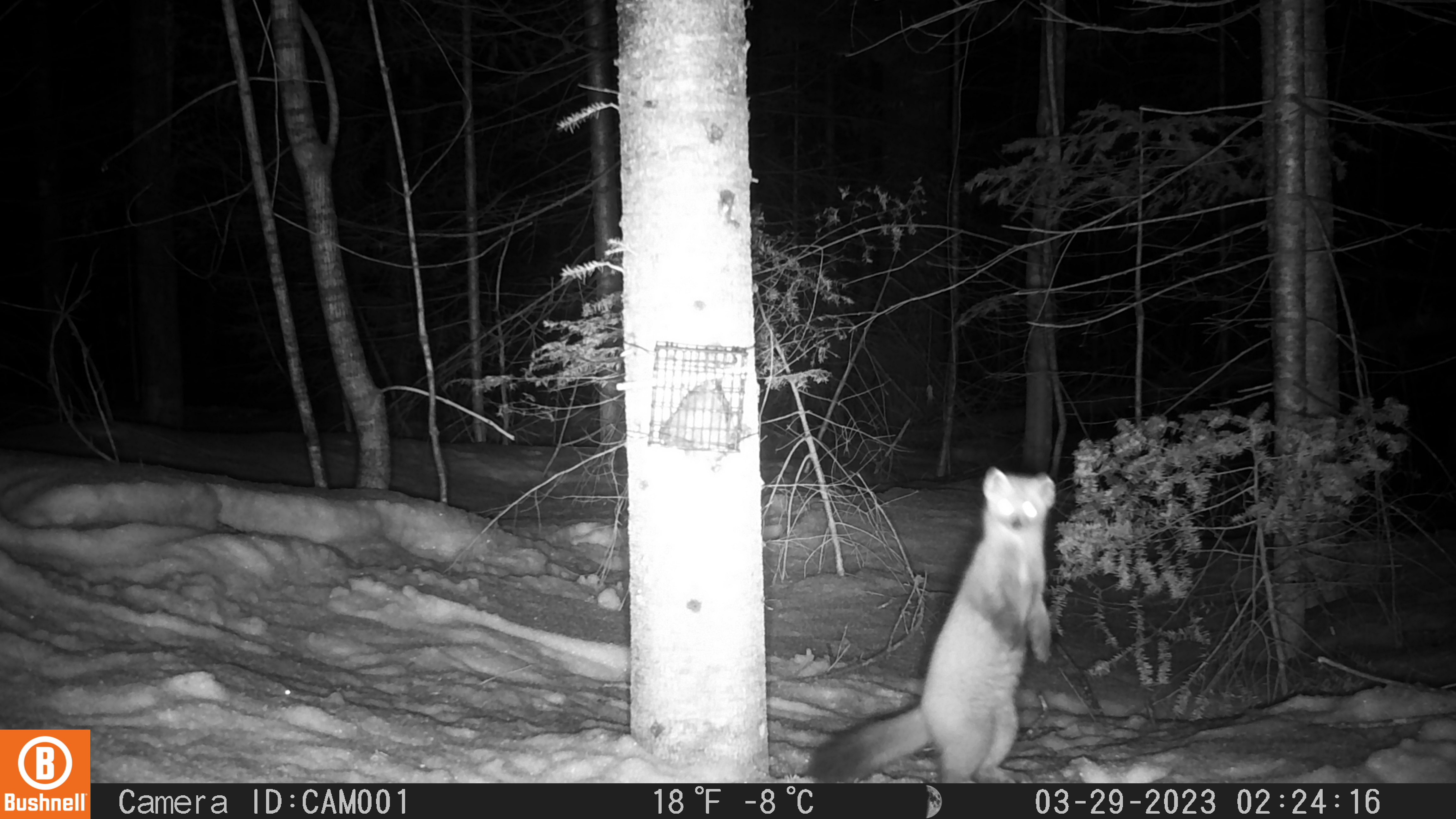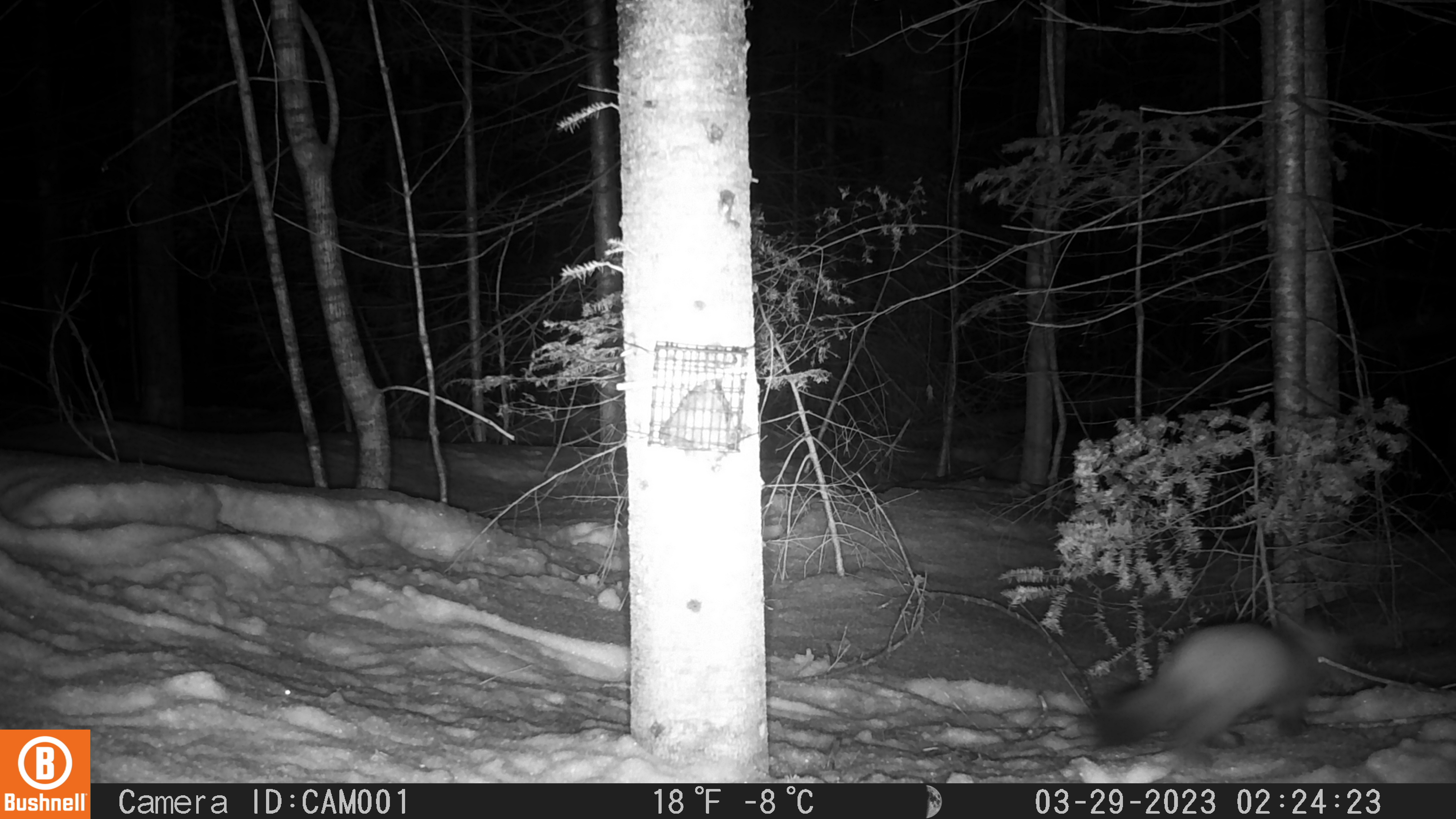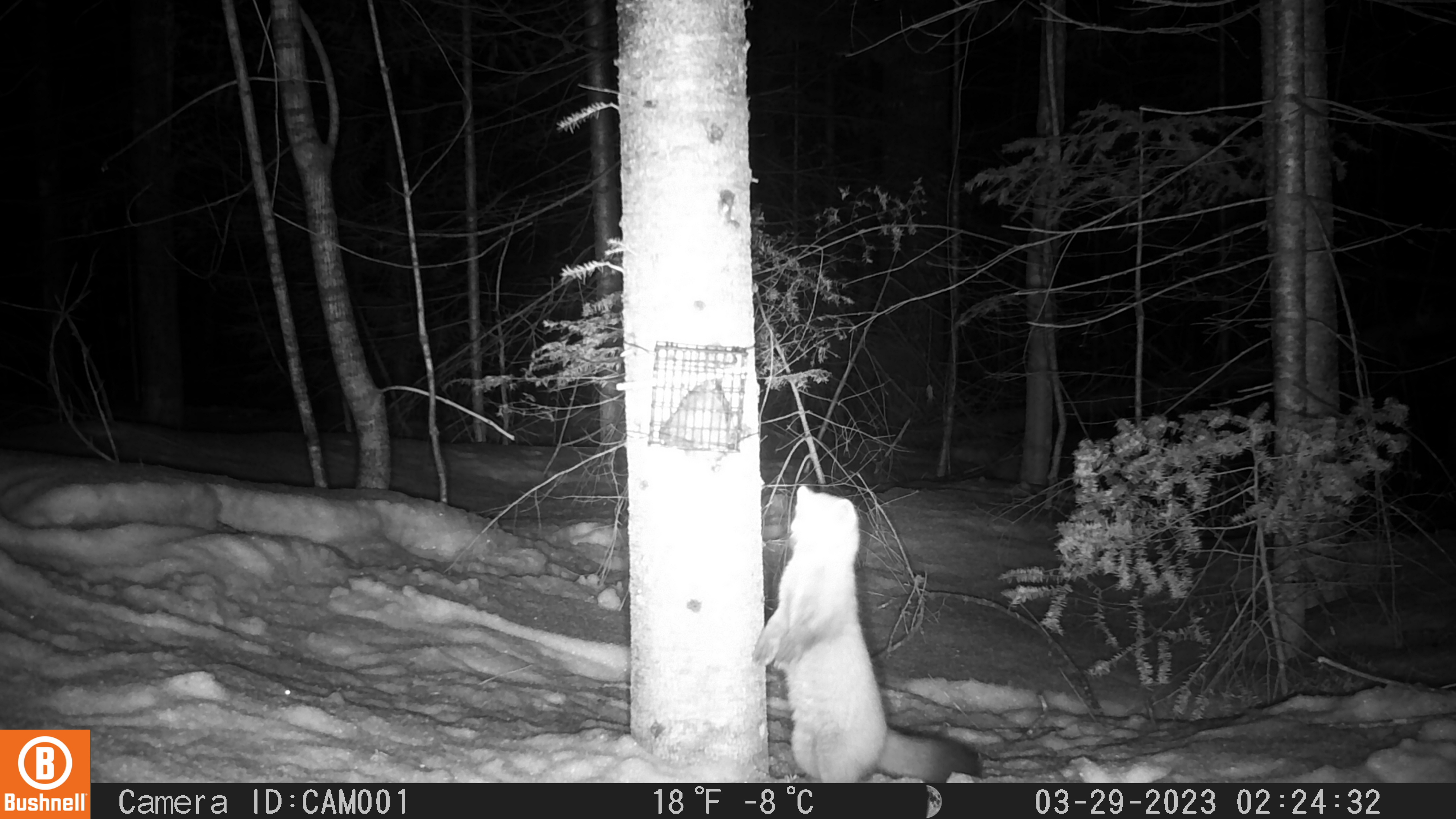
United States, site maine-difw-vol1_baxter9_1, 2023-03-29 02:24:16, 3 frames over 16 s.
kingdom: Animalia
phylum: Chordata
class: Mammalia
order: Carnivora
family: Mustelidae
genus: Martes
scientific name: Martes americana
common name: american marten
American marten (Martes americana).